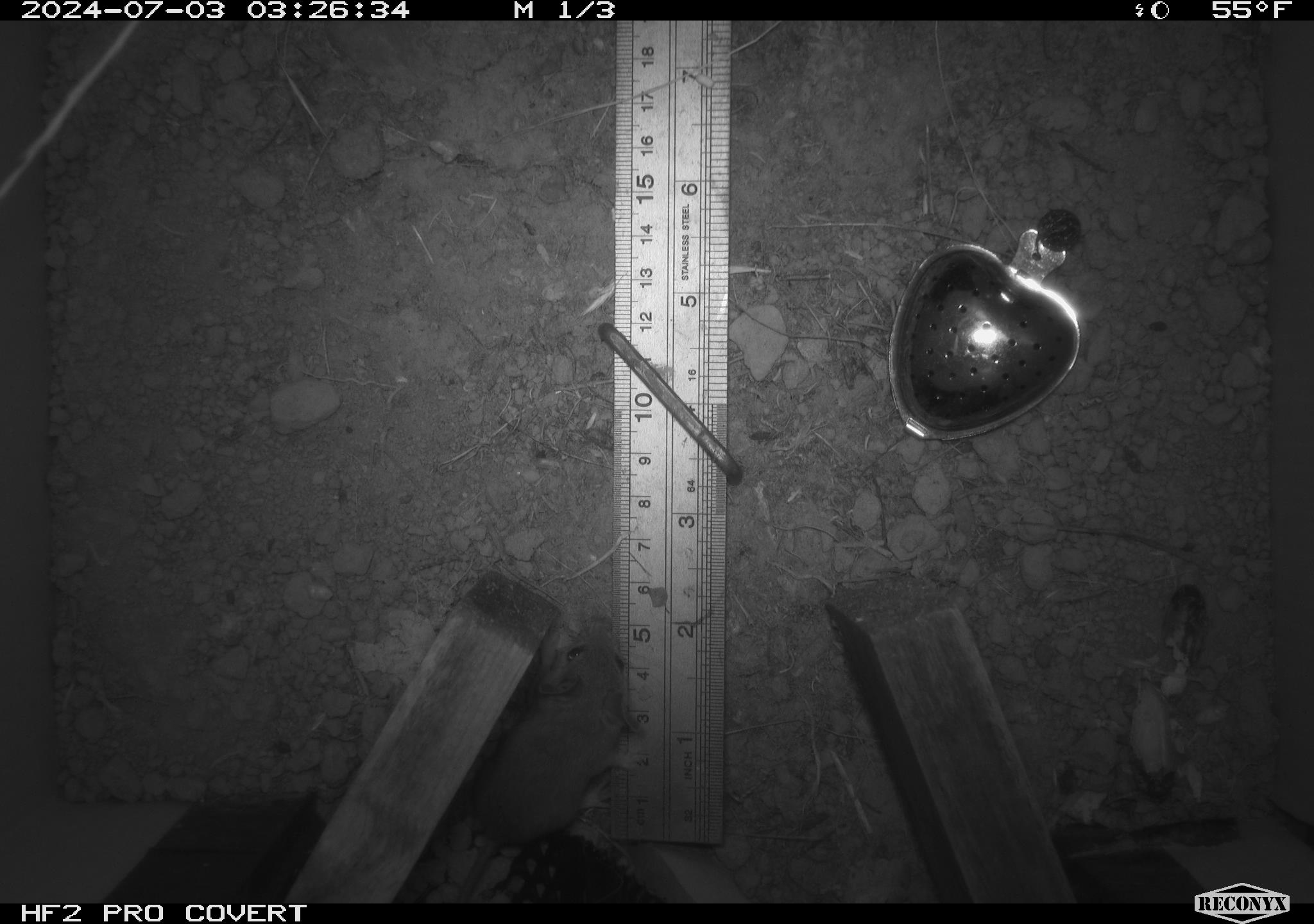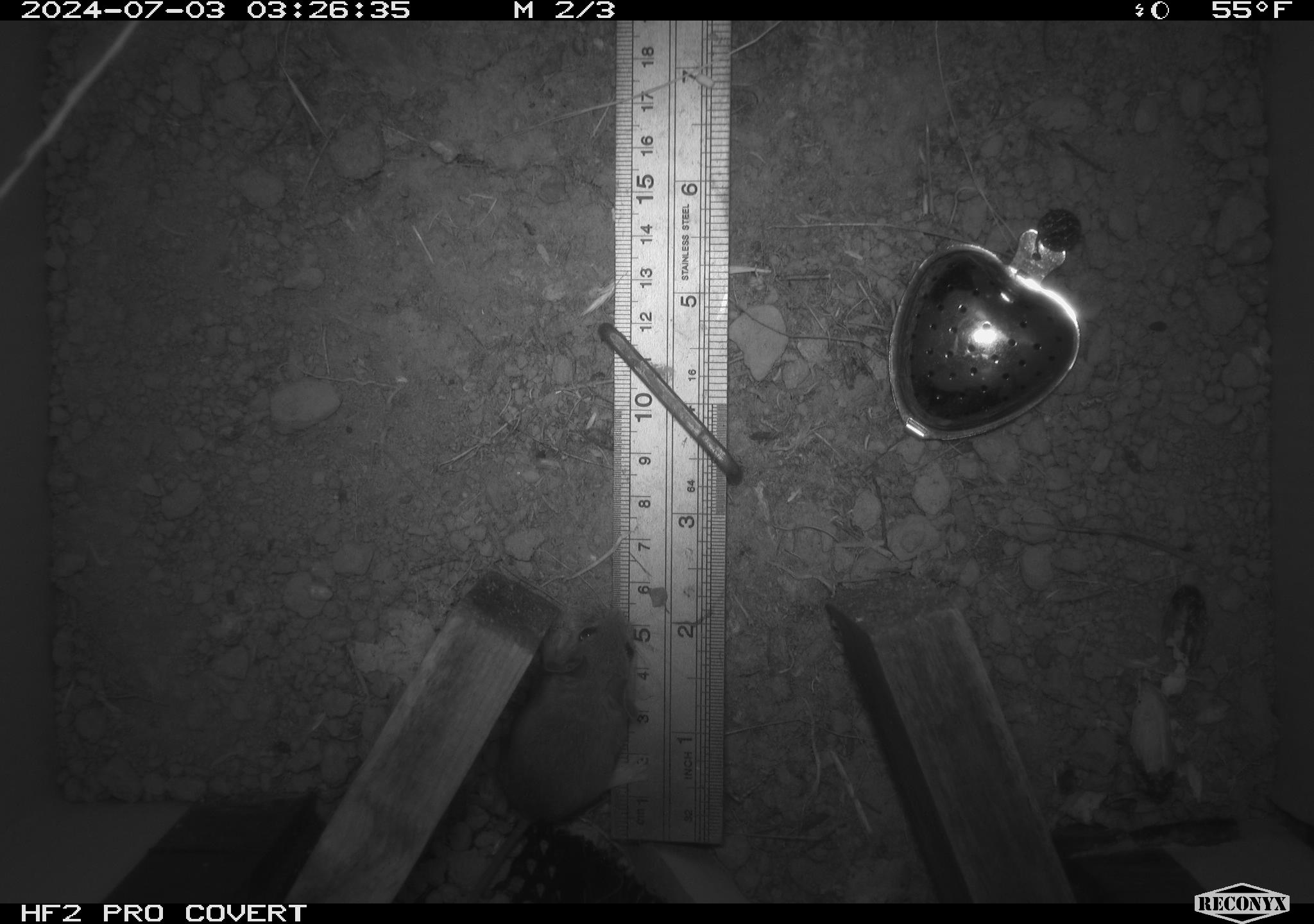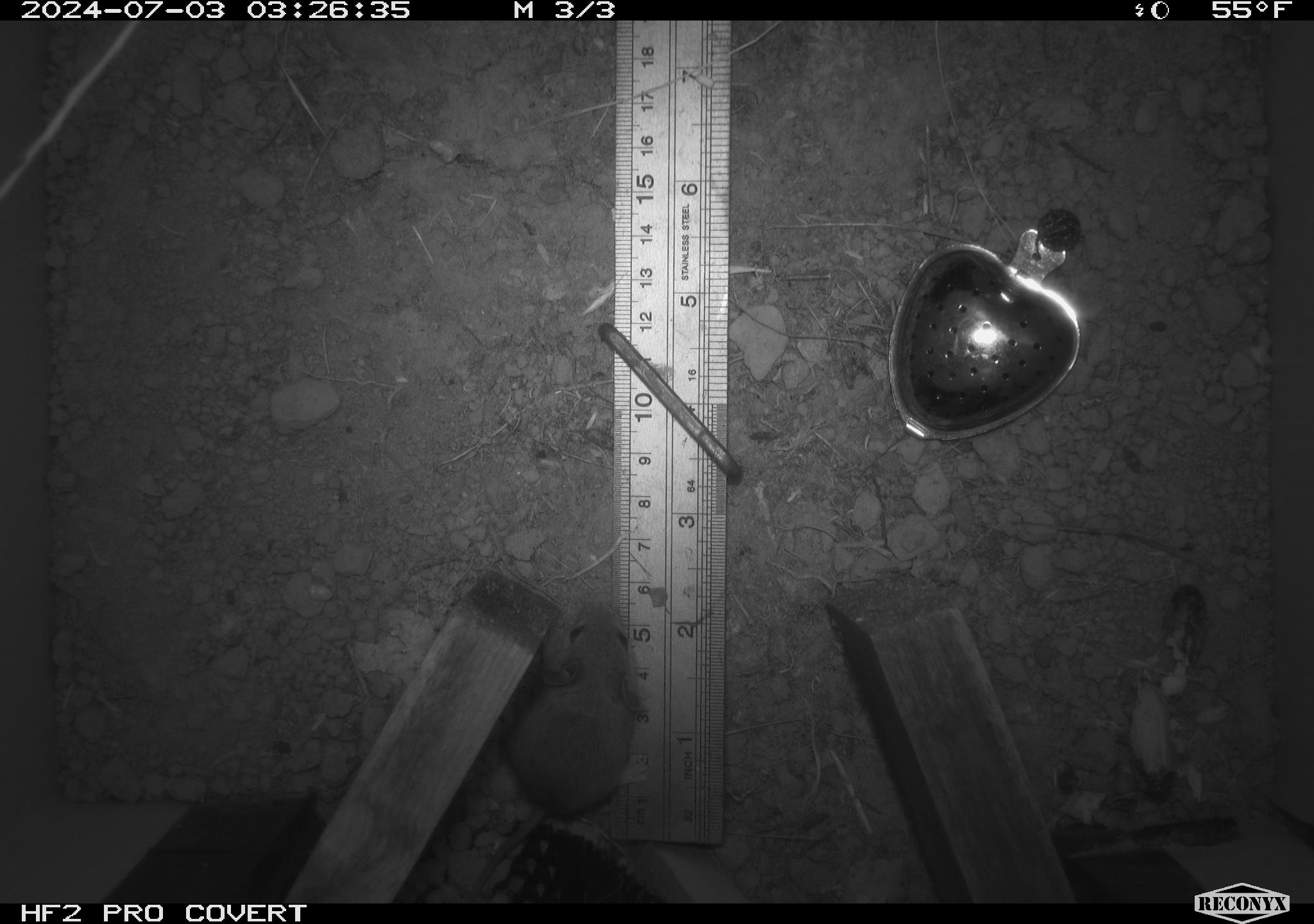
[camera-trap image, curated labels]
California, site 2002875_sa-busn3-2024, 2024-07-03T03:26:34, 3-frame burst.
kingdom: Animalia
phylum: Chordata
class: Mammalia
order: Rodentia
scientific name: Rodentia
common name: mouse species